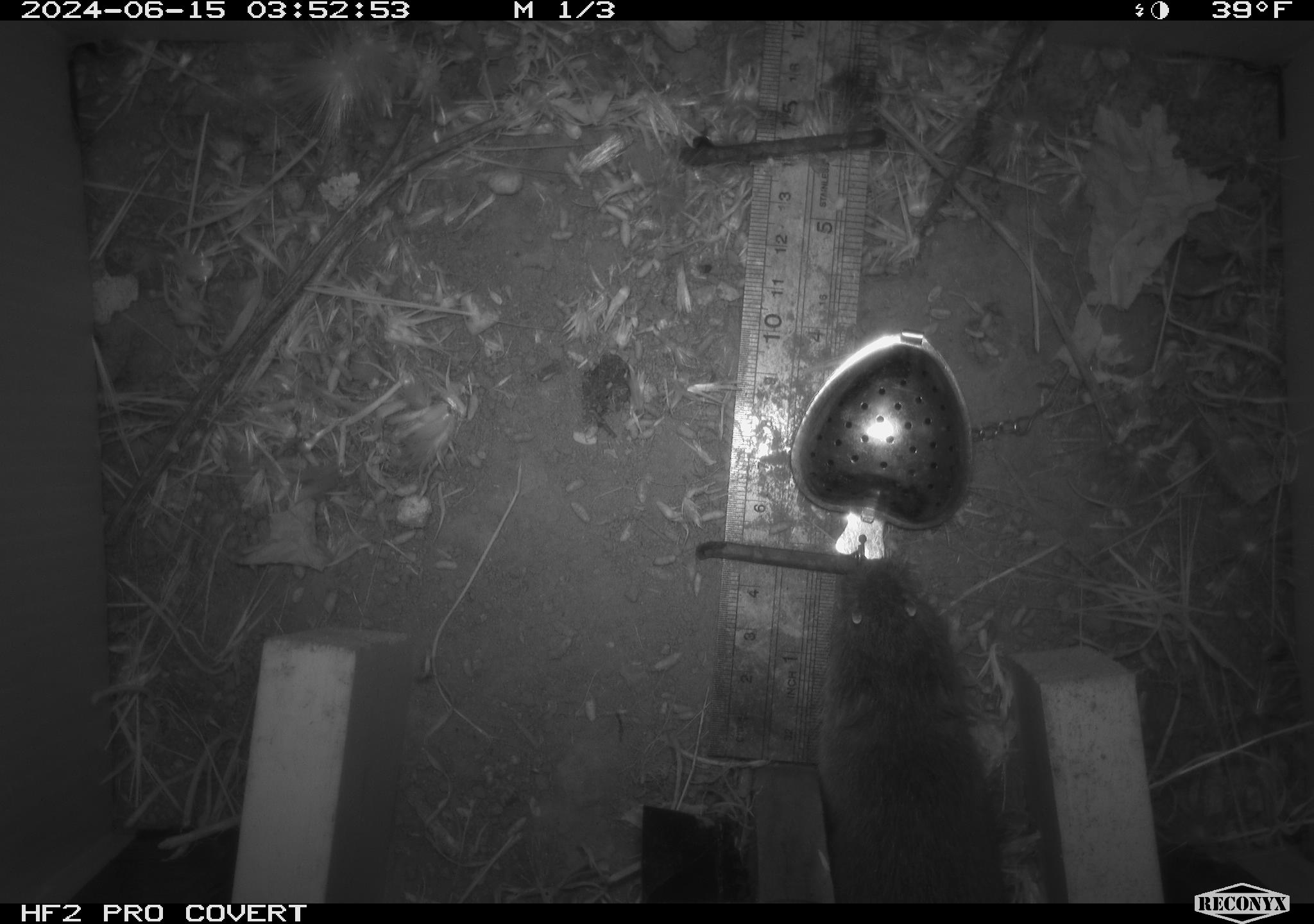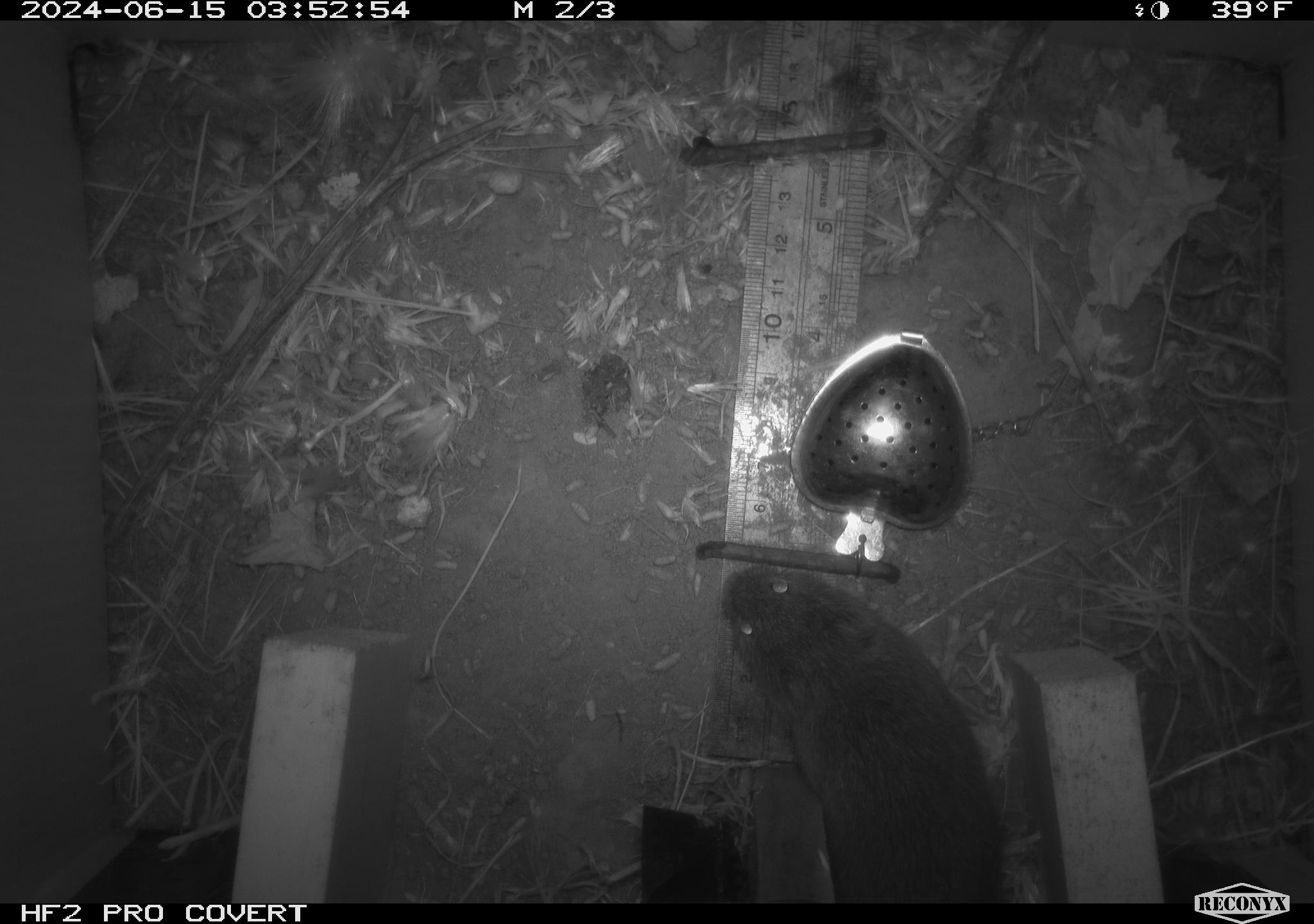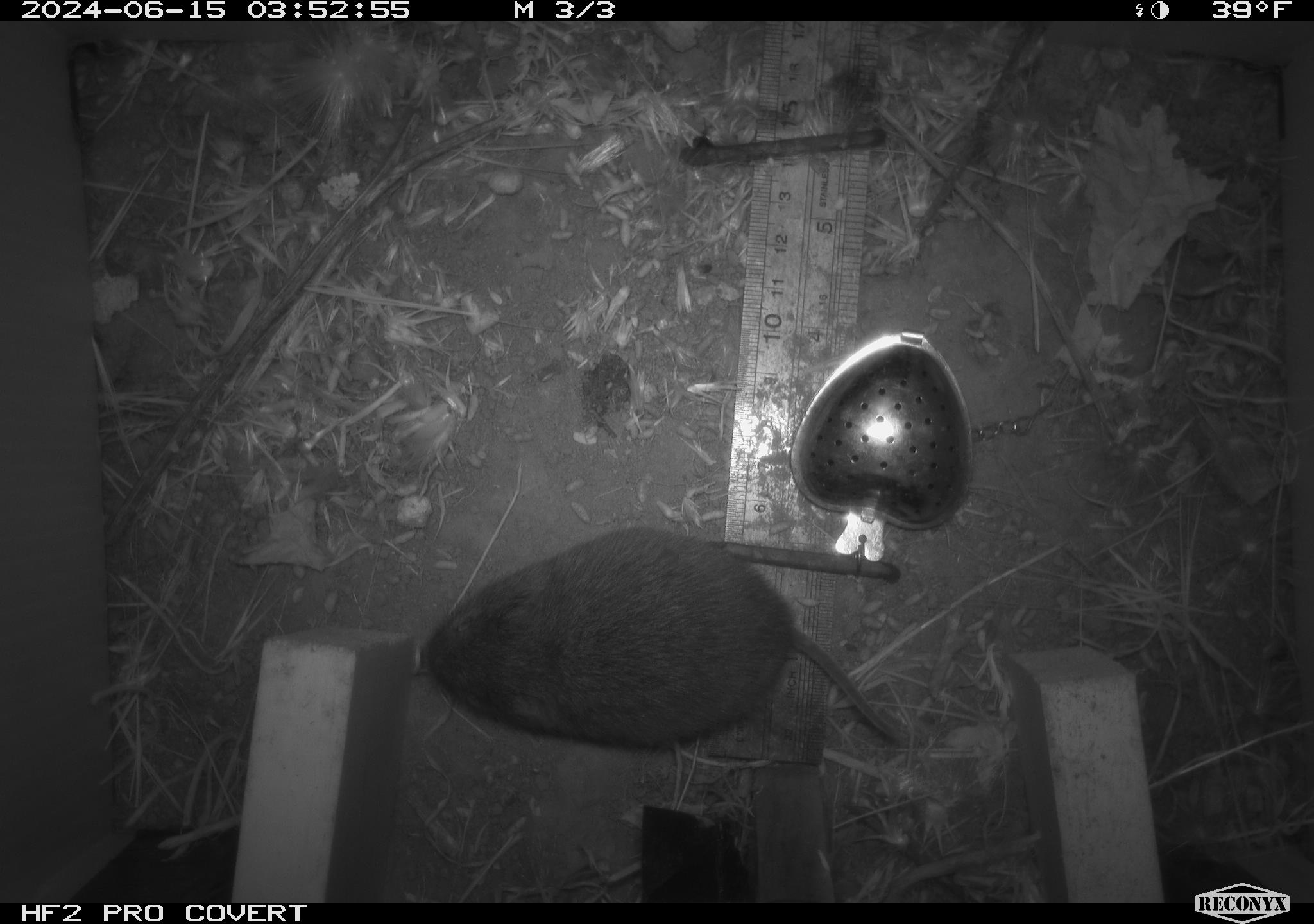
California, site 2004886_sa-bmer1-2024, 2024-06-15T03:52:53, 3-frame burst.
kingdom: Animalia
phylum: Chordata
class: Mammalia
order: Rodentia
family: Cricetidae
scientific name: Cricetidae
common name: hamsters, voles, lemmings, and allies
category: cricetidae family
Cricetidae family (hamsters, voles, lemmings, and allies) (Cricetidae).